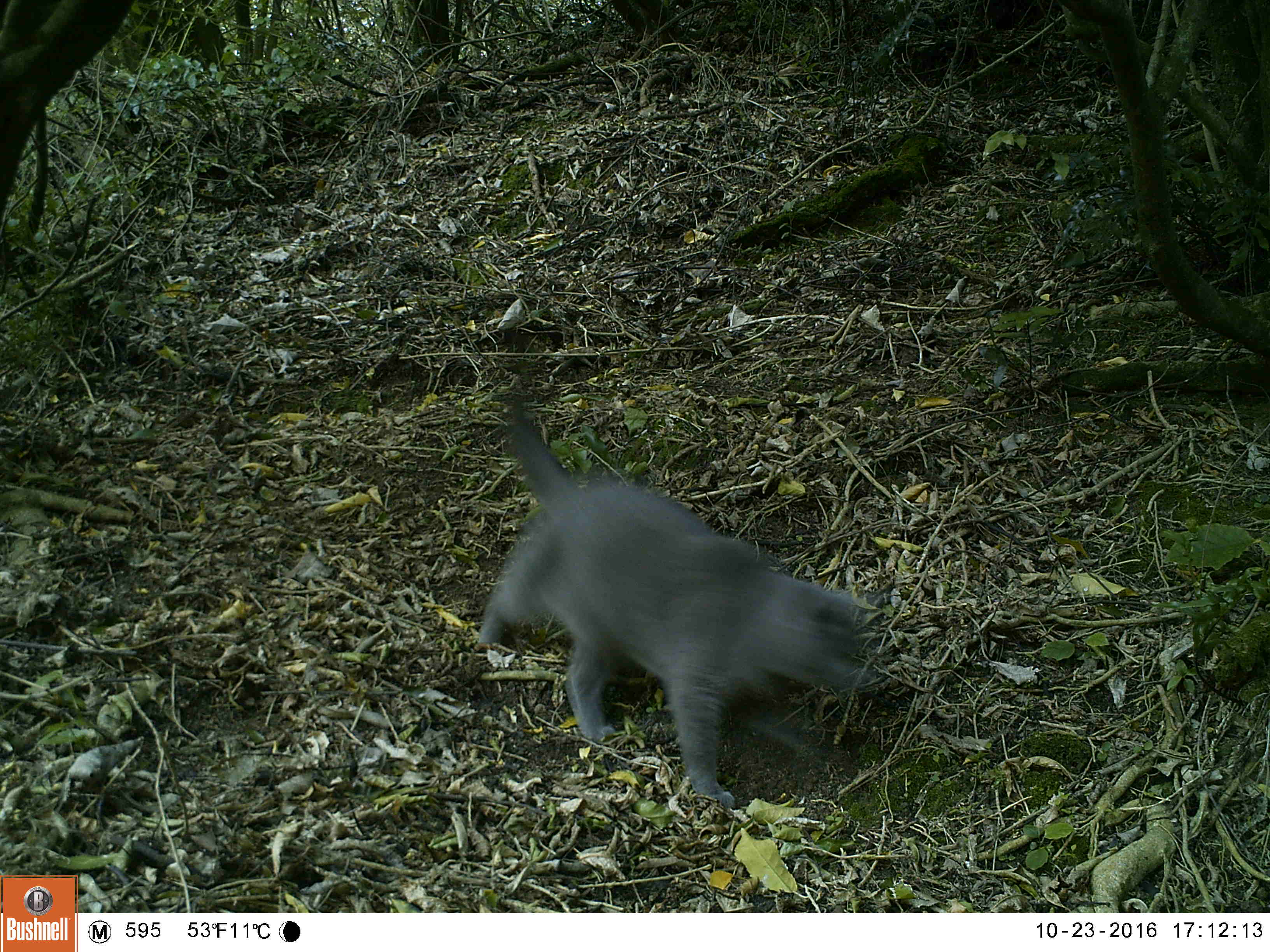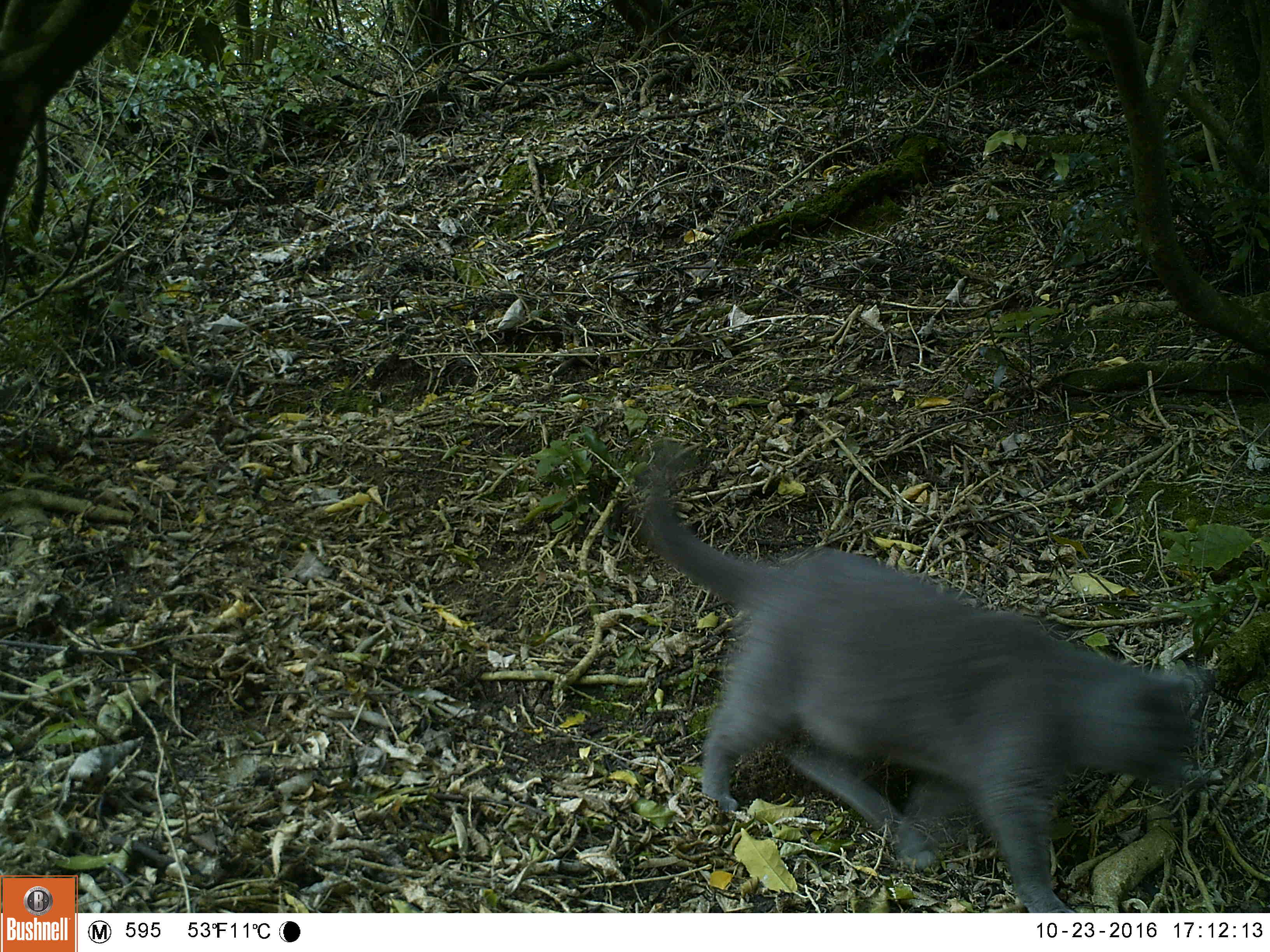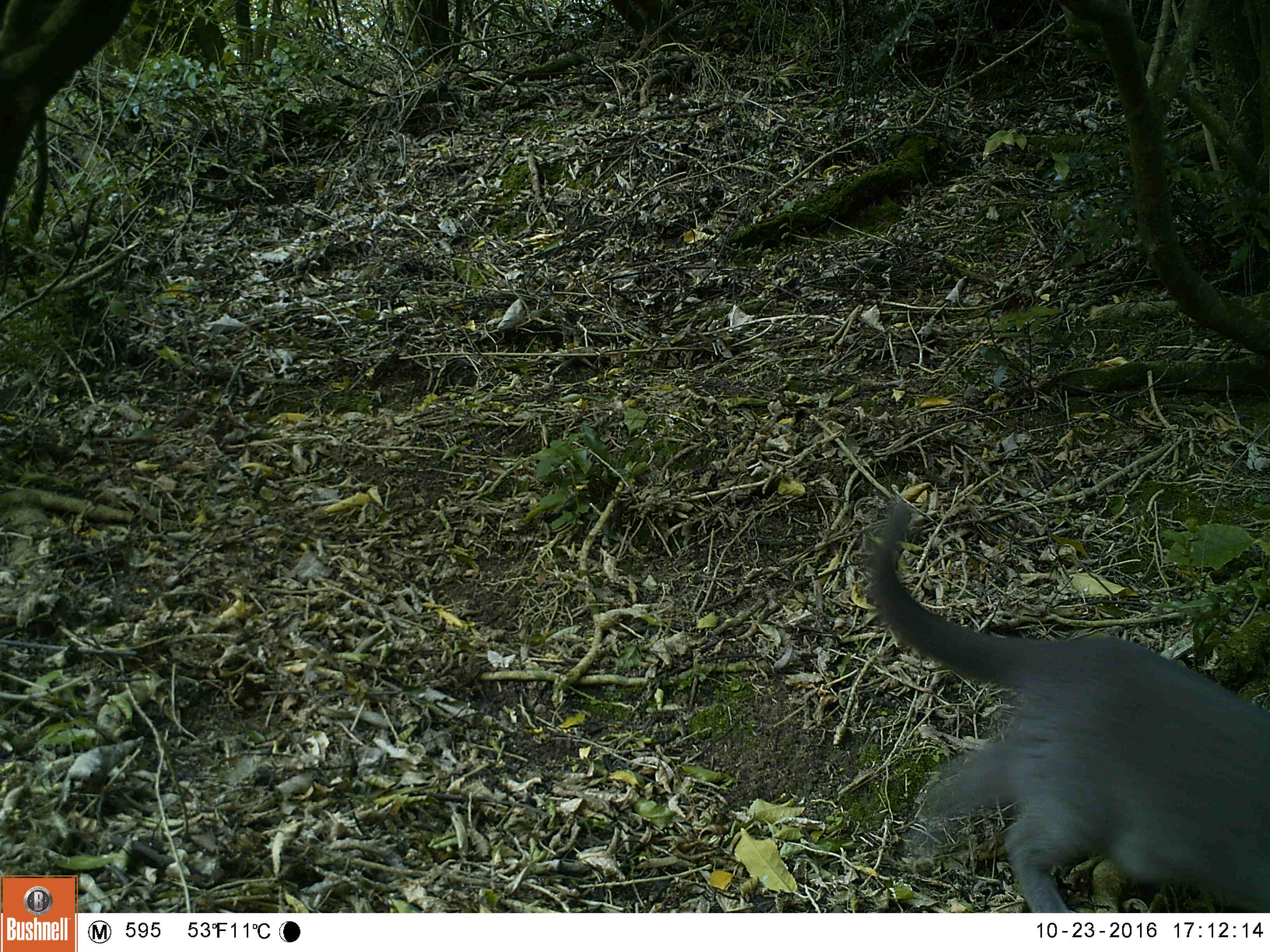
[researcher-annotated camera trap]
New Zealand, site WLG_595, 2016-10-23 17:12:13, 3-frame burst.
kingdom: Animalia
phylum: Chordata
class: Mammalia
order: Carnivora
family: Felidae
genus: Felis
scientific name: Felis catus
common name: domestic cat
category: cat